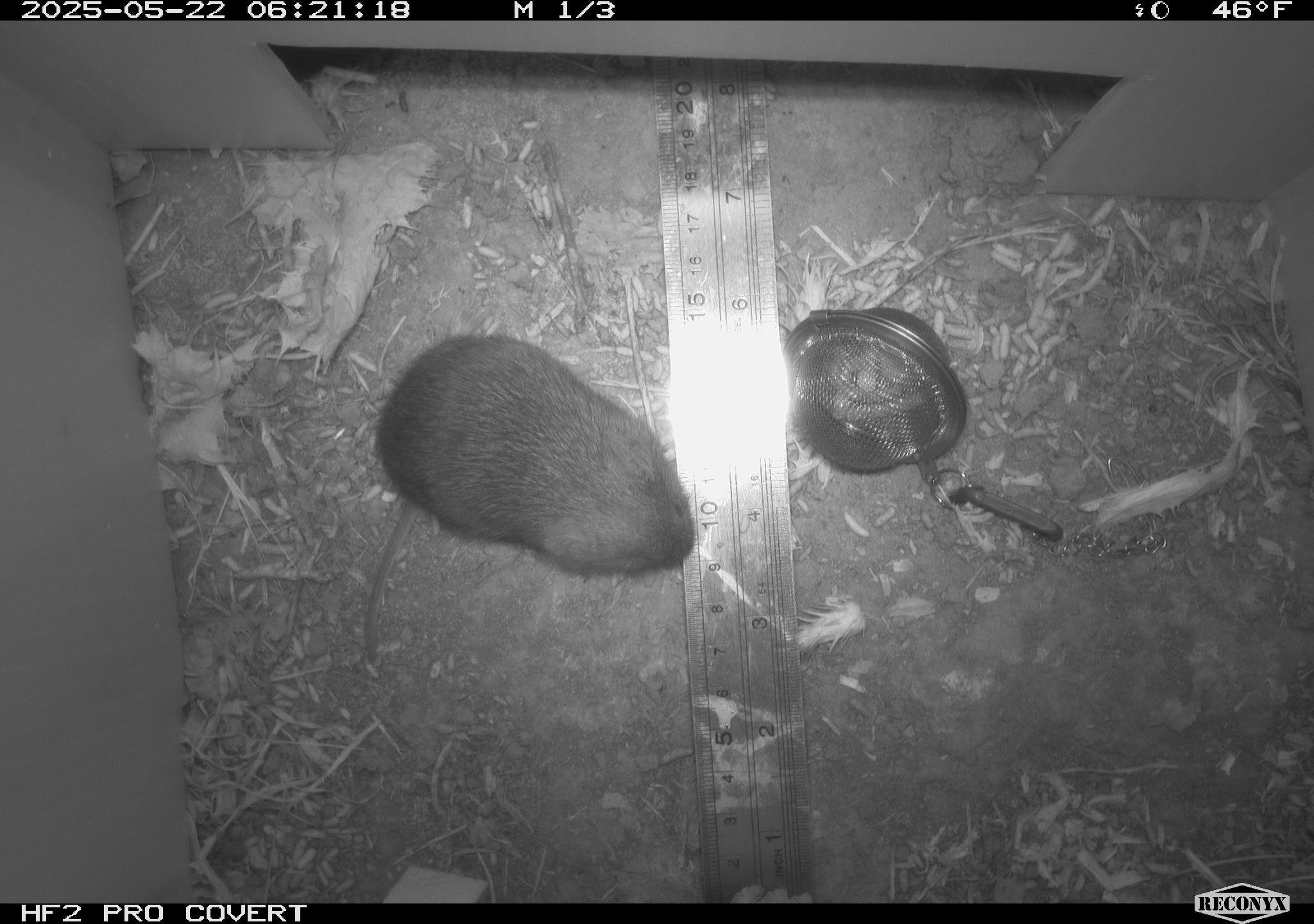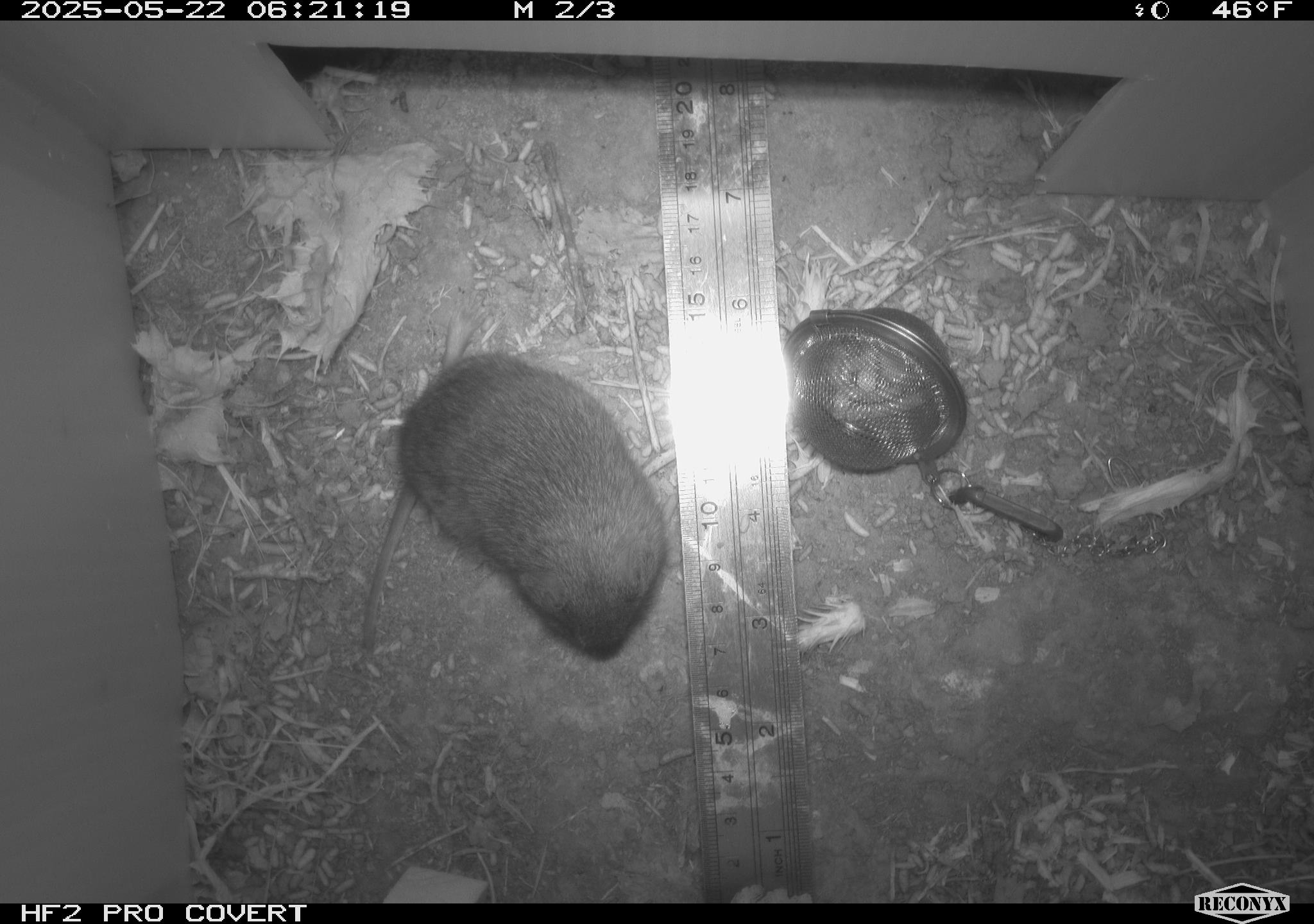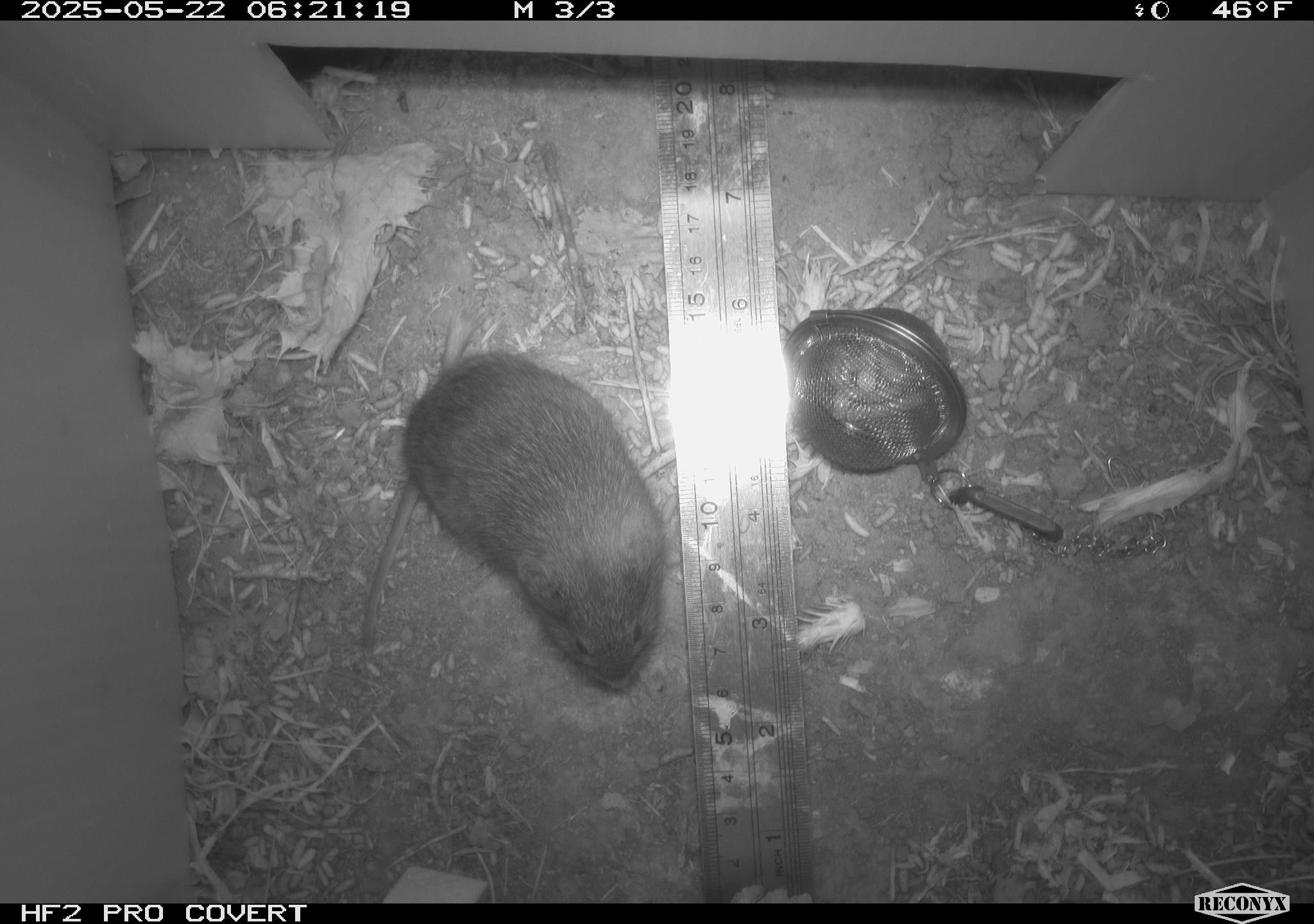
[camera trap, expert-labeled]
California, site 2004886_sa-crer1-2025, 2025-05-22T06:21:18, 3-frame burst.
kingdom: Animalia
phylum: Chordata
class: Mammalia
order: Rodentia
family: Cricetidae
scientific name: Arvicolinae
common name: voles, lemmings, and muskrats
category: arvicolinae subfamily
Arvicolinae subfamily (voles, lemmings, and muskrats) (Arvicolinae).